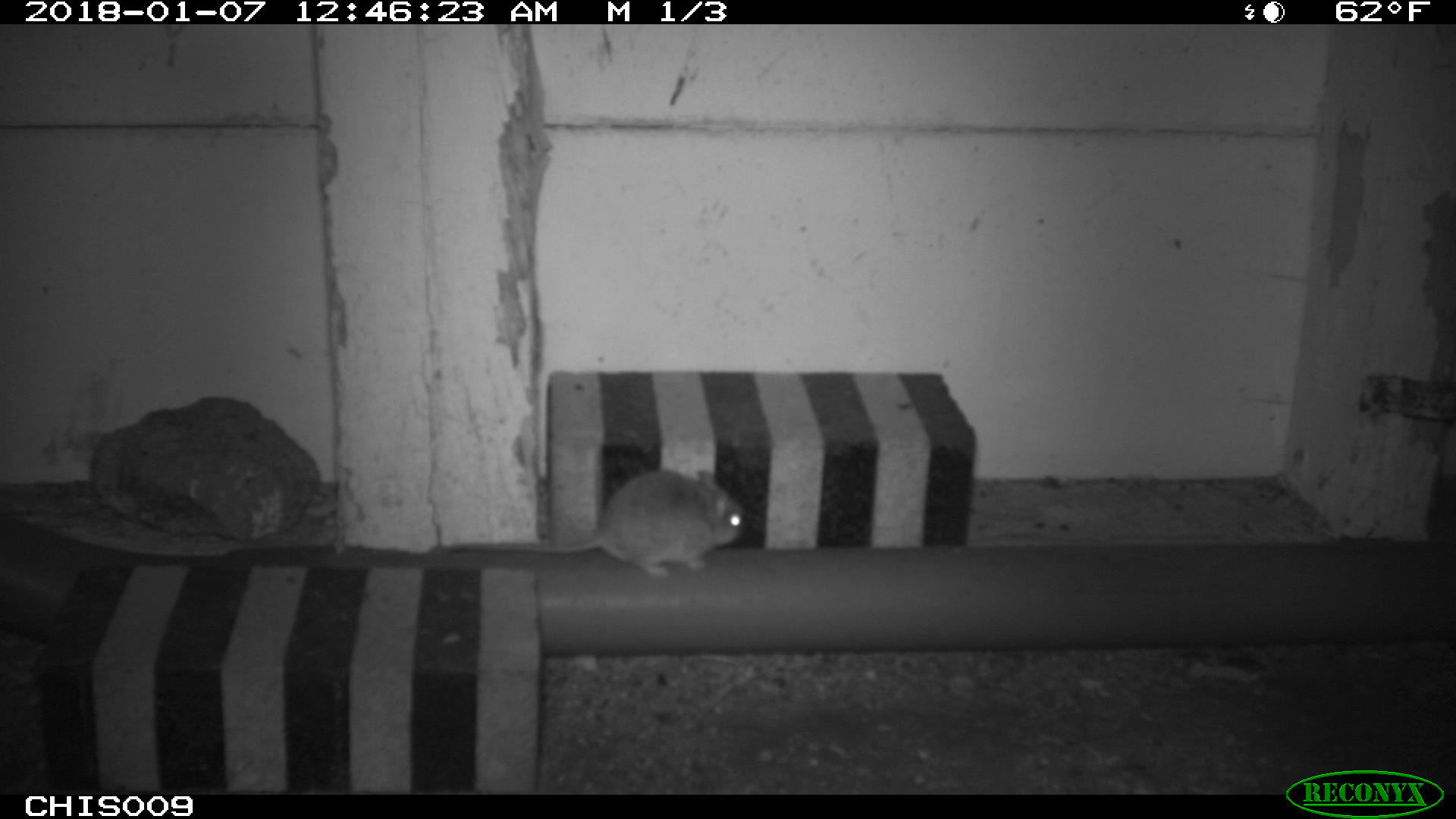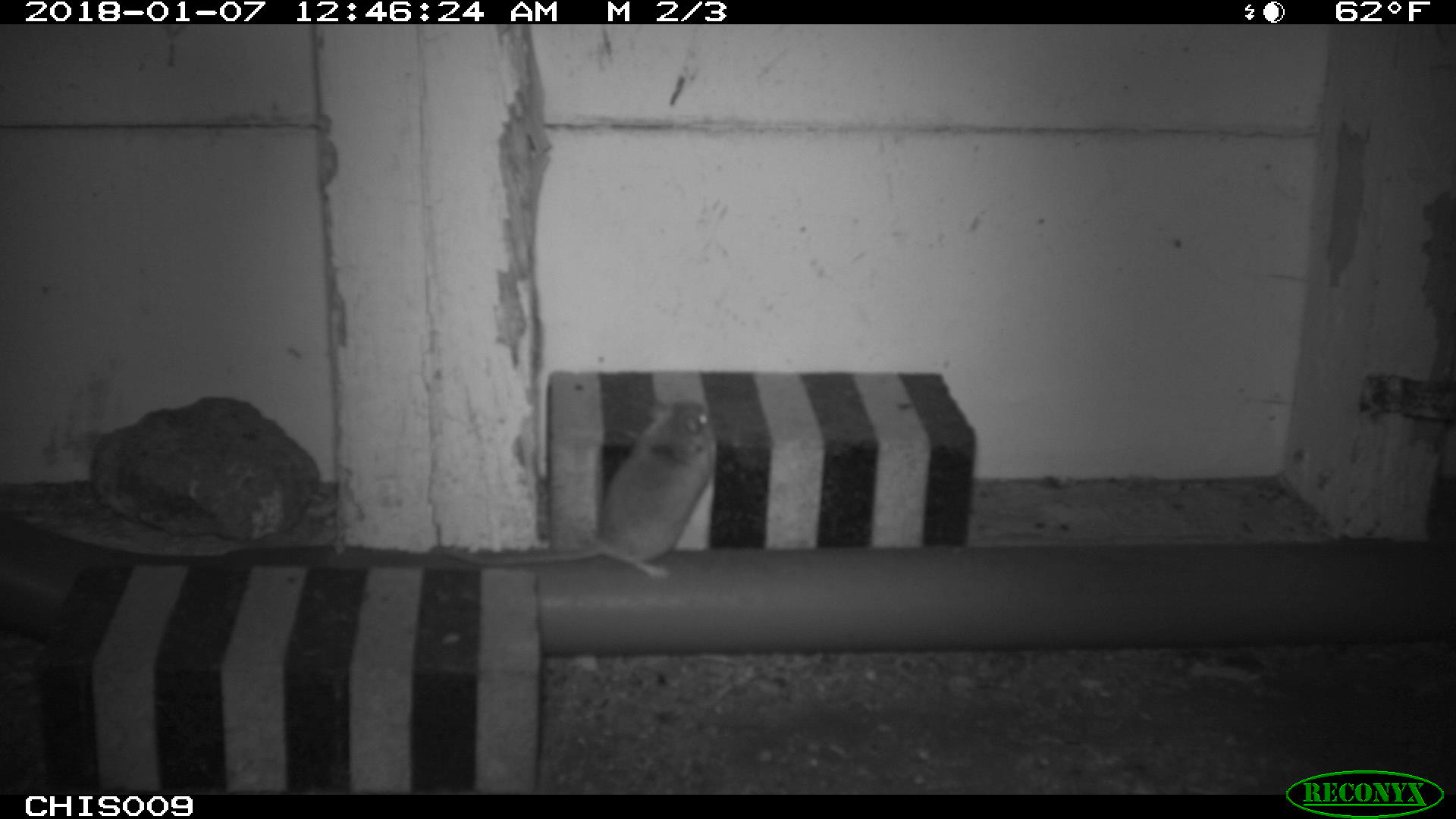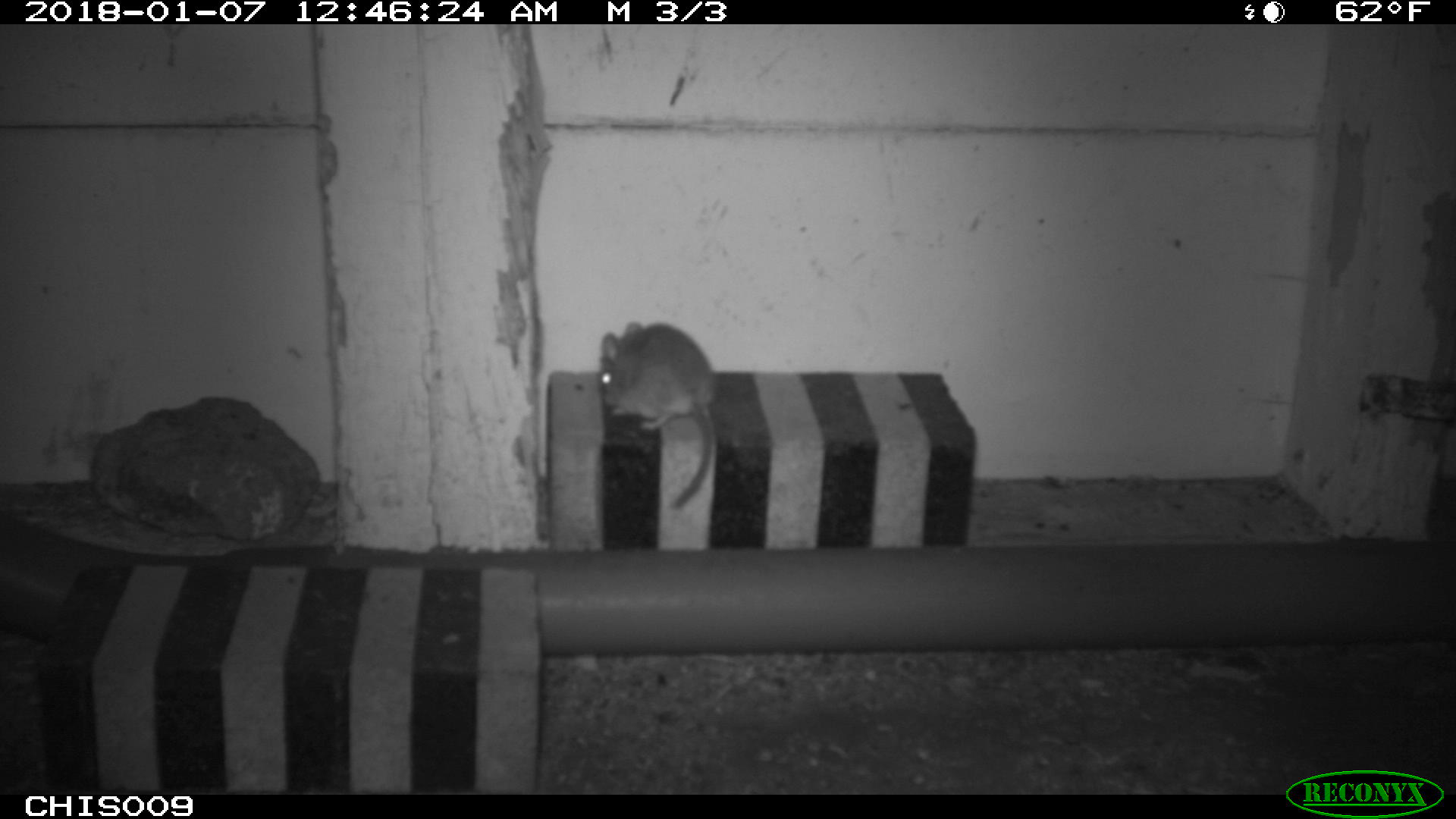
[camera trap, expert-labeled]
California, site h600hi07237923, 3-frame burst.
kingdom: Animalia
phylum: Chordata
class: Mammalia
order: Rodentia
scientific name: Rodentia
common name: rodent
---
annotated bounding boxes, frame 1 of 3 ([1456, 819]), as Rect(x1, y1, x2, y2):
rodent: Rect(445, 467, 745, 578)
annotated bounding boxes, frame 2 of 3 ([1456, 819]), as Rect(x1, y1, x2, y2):
rodent: Rect(444, 400, 719, 578)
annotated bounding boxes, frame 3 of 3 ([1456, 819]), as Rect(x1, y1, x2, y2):
rodent: Rect(600, 320, 717, 507)